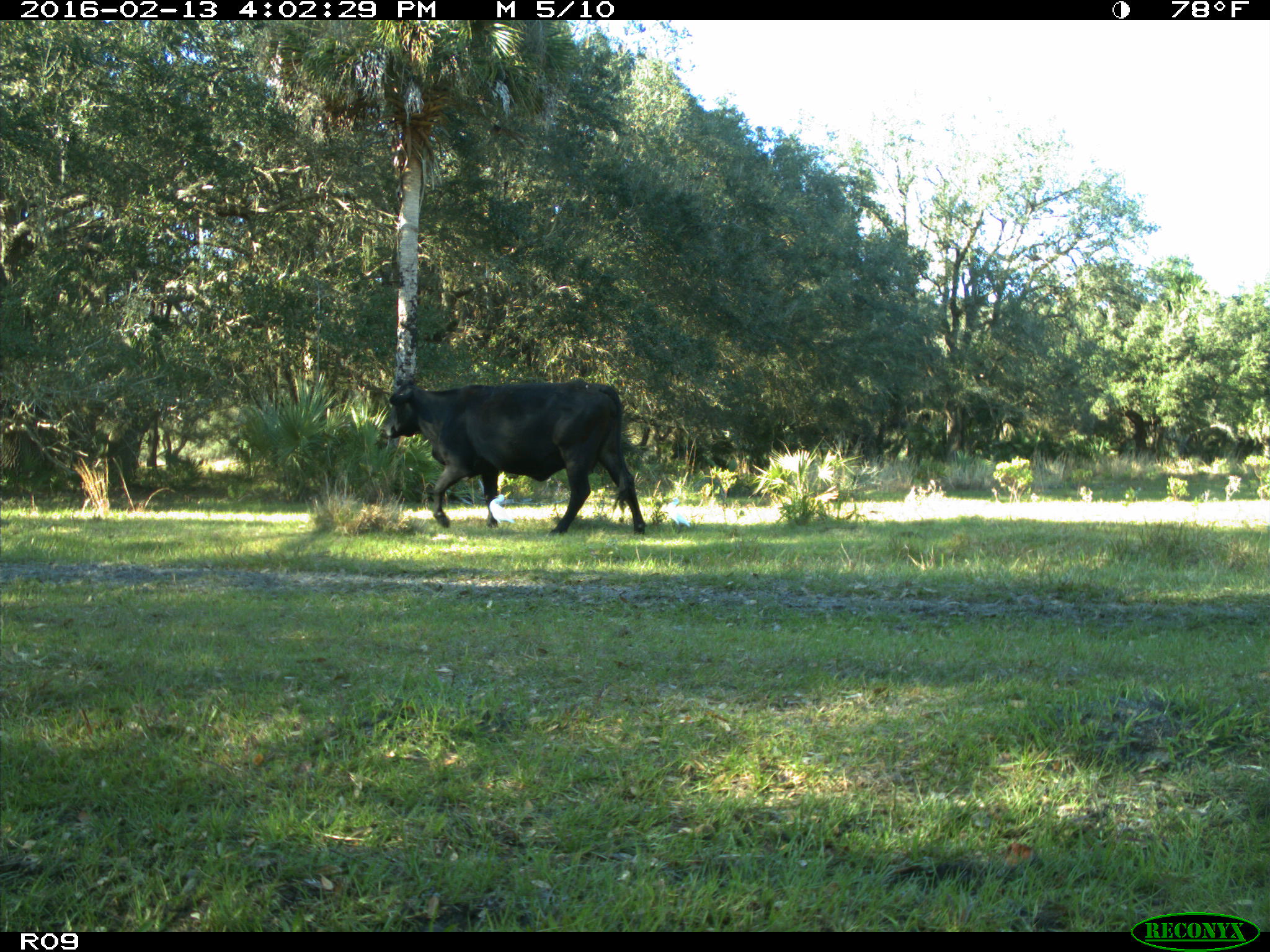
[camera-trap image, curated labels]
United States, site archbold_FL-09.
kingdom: Animalia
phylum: Chordata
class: Mammalia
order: Artiodactyla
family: Bovidae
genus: Bos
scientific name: Bos taurus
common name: domestic cow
Bos taurus (domestic cow).